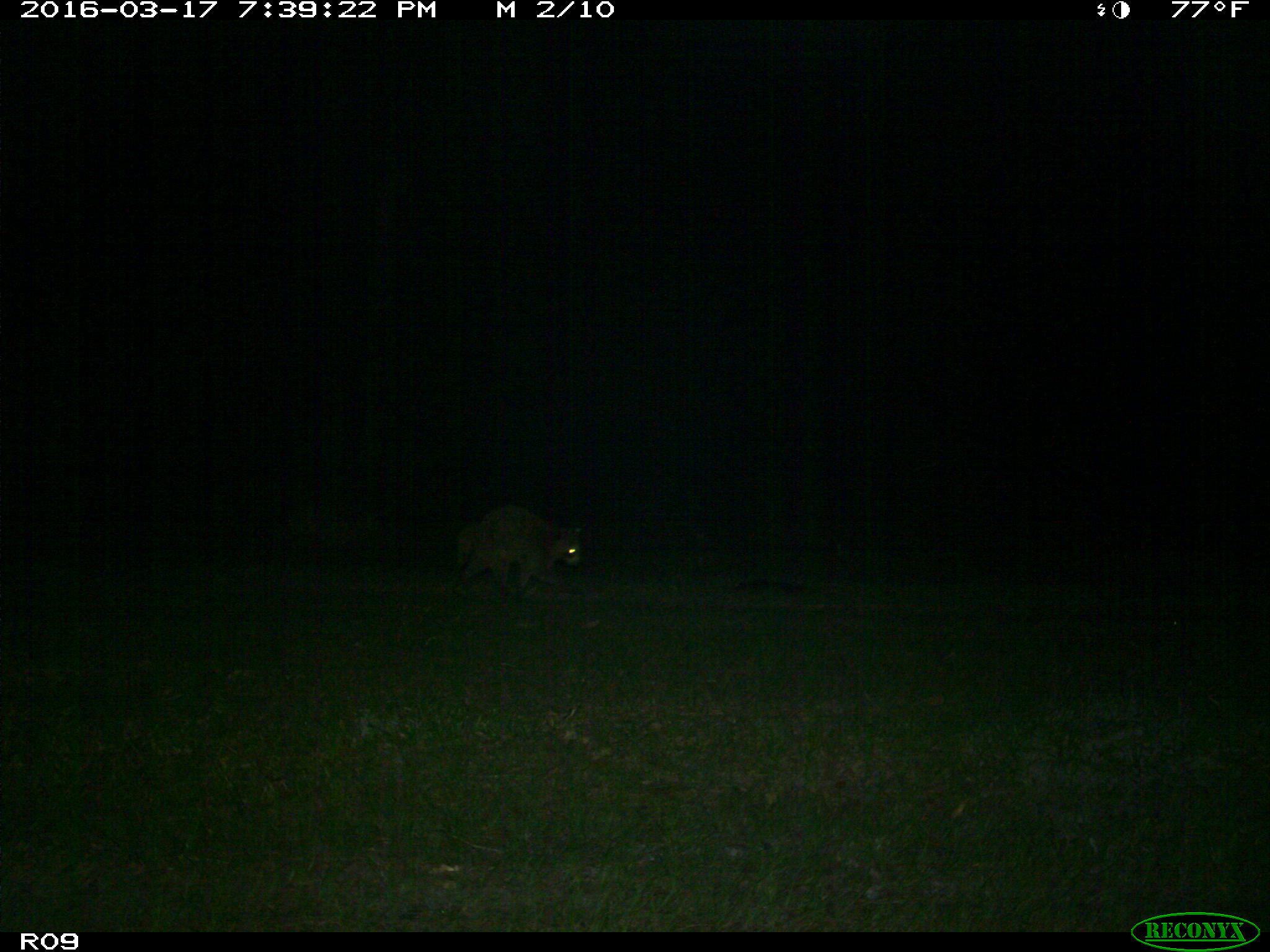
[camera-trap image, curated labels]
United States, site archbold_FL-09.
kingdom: Animalia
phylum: Chordata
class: Mammalia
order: Carnivora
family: Procyonidae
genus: Procyon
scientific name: Procyon lotor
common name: common raccoon